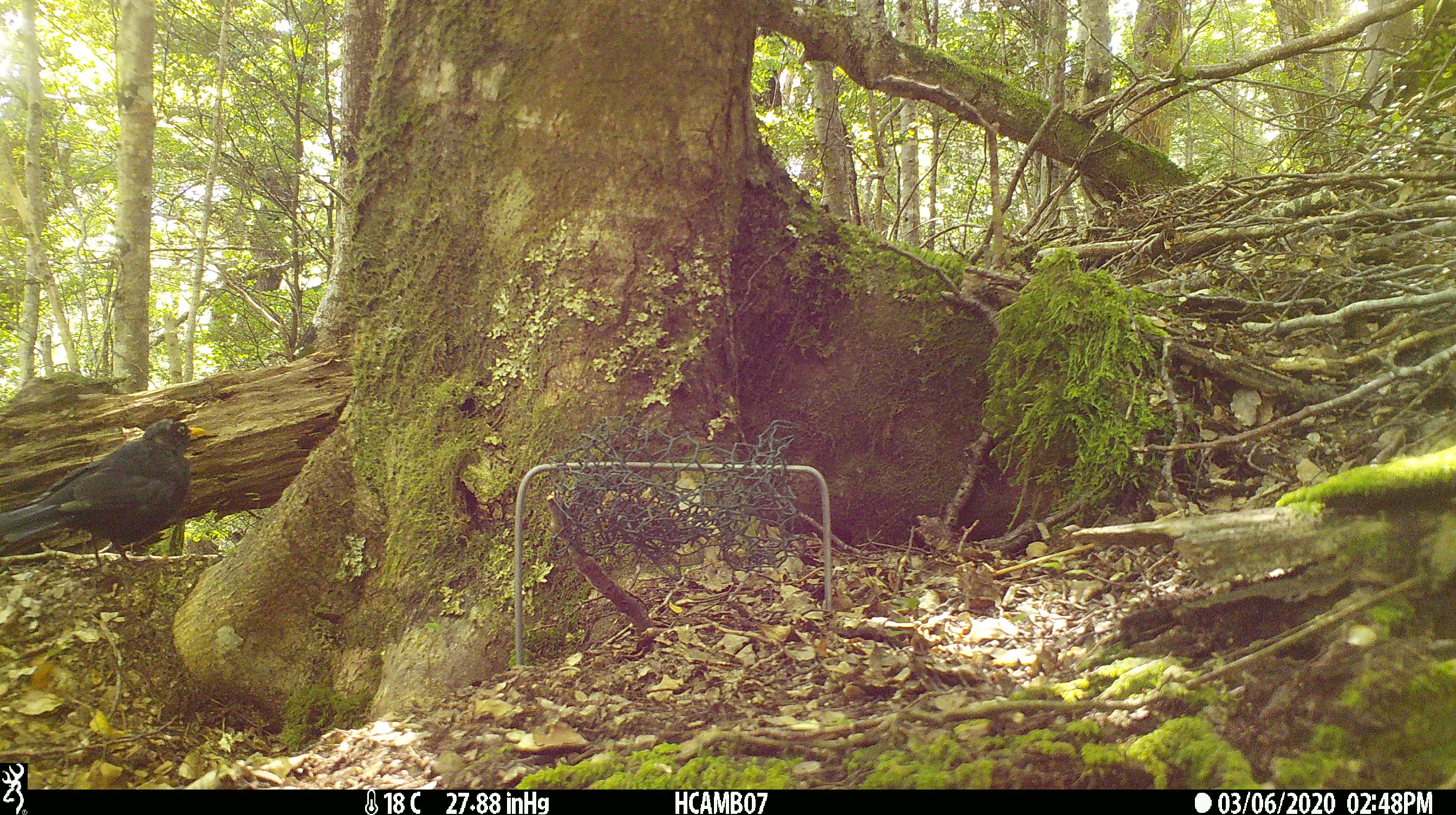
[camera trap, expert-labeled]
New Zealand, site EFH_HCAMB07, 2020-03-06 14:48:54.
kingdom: Animalia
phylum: Chordata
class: Aves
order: Passeriformes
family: Turdidae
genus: Turdus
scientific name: Turdus merula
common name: eurasian blackbird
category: blackbird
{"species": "blackbird (eurasian blackbird) (Turdus merula)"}